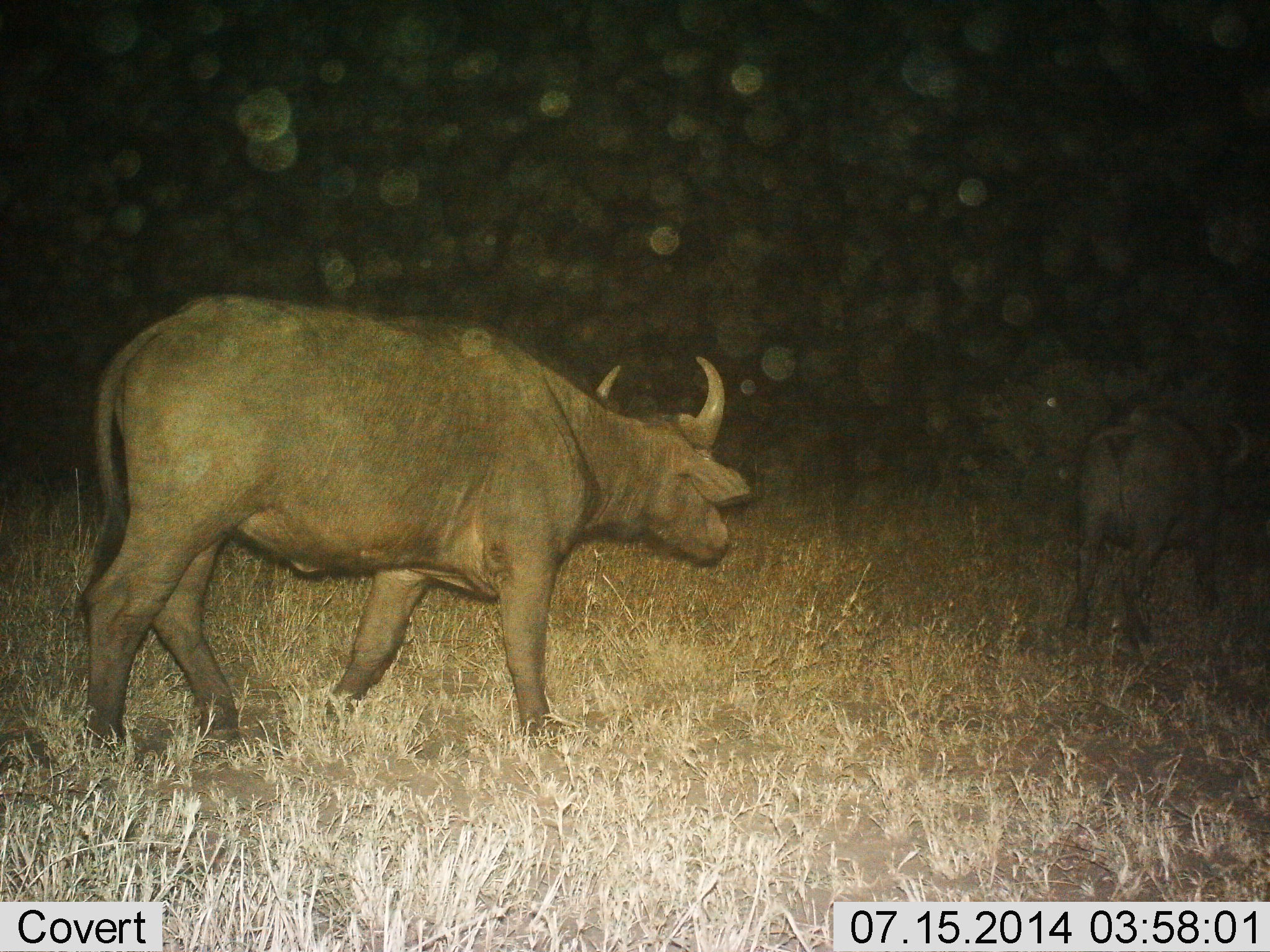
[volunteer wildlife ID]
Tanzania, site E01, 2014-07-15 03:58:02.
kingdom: Animalia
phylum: Chordata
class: Mammalia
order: Artiodactyla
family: Bovidae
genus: Syncerus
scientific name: Syncerus caffer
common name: cape buffalo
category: buffalo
Buffalo (cape buffalo) (Syncerus caffer), count 2. Behavior (volunteer vote fractions): standing 10%, resting 0%, moving 90%, interacting 0%. Young present (vote fraction): 0%. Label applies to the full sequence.